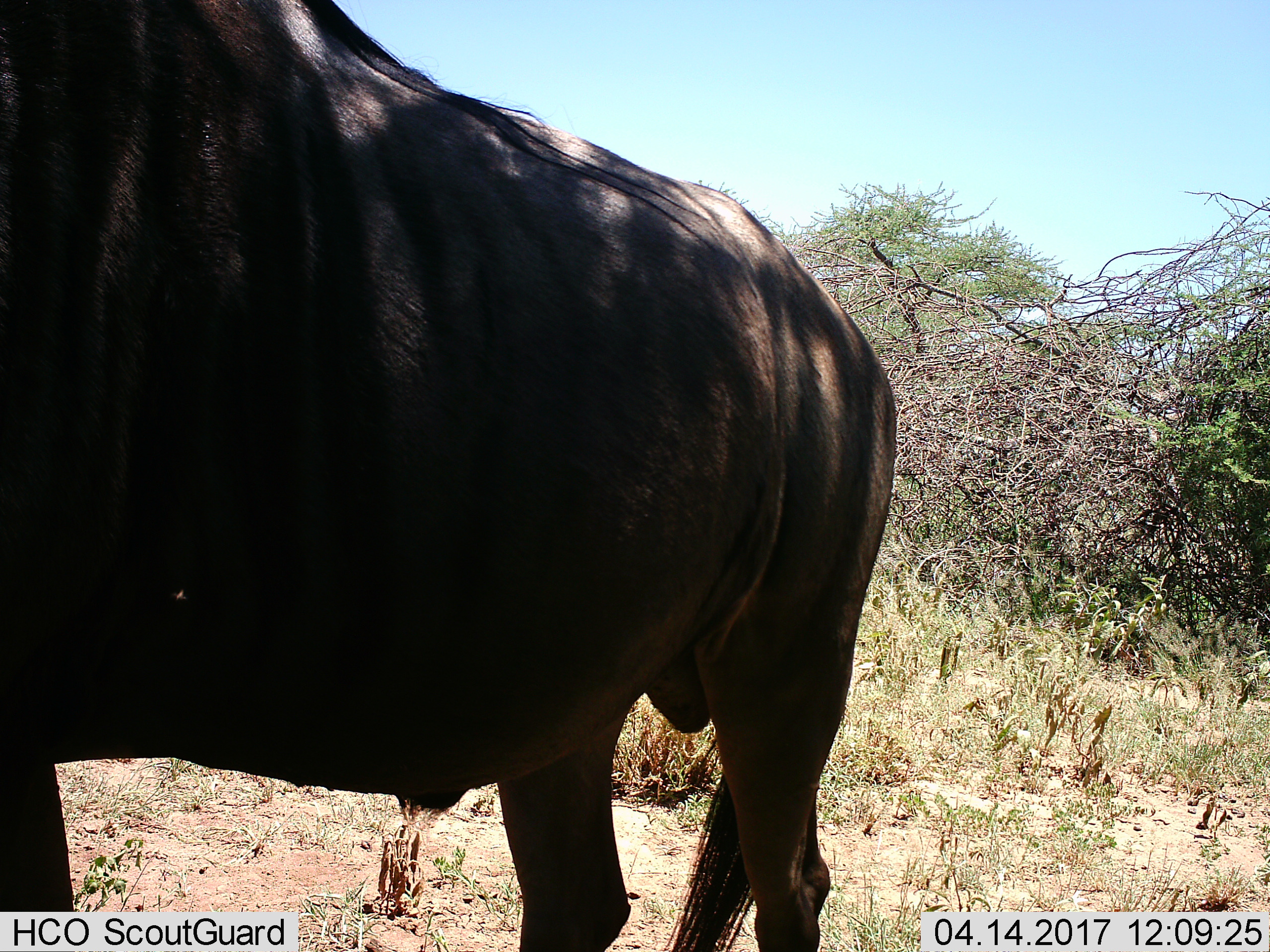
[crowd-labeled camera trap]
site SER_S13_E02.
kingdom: Animalia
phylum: Chordata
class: Mammalia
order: Artiodactyla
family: Bovidae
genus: Connochaetes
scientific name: Connochaetes taurinus taurinus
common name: blue wildebeest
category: wildebeestblue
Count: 1.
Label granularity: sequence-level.